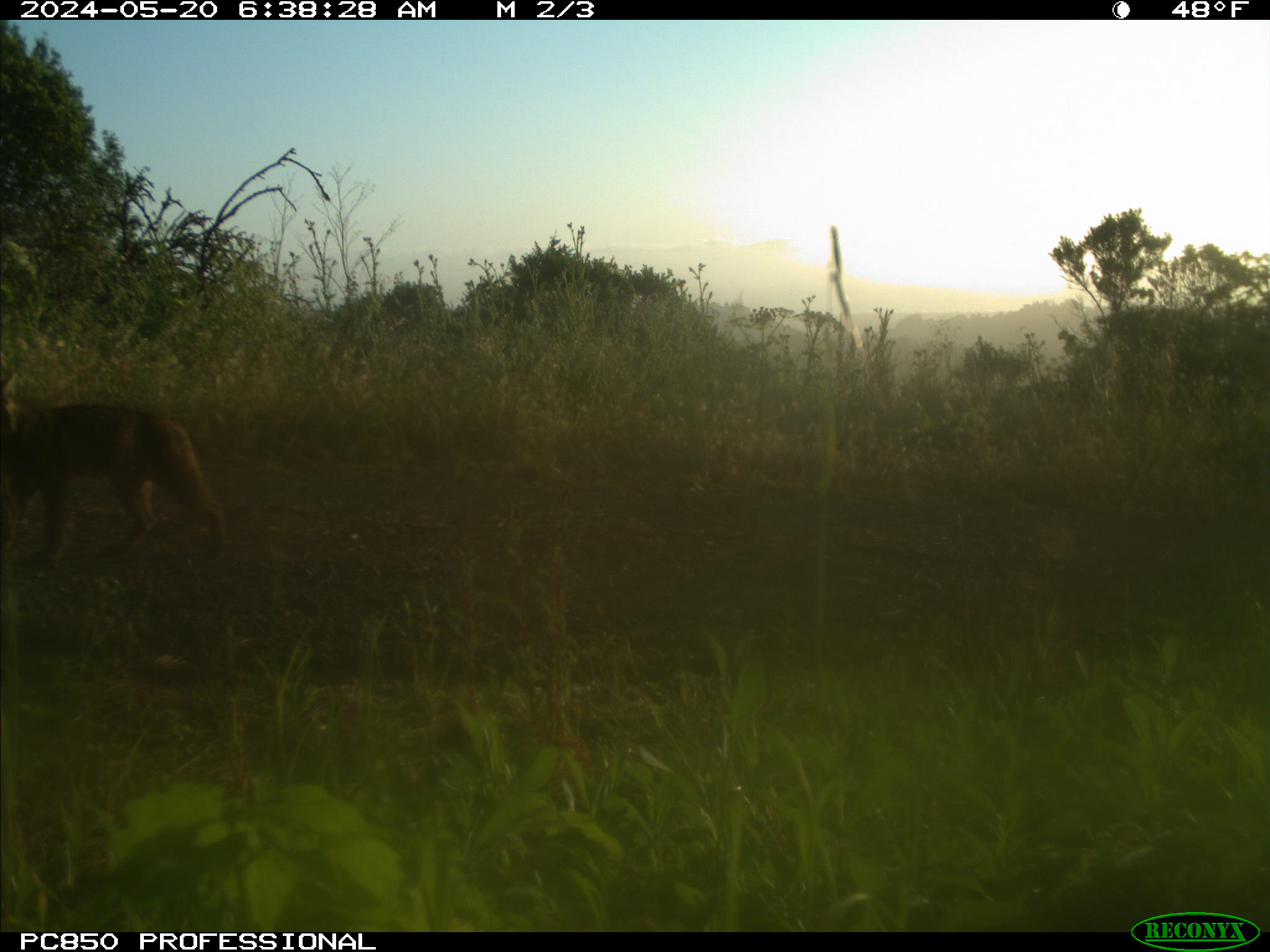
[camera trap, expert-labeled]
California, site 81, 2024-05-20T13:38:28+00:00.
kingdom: Animalia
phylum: Chordata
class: Mammalia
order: Carnivora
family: Felidae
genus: Lynx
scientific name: Lynx rufus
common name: bobcat